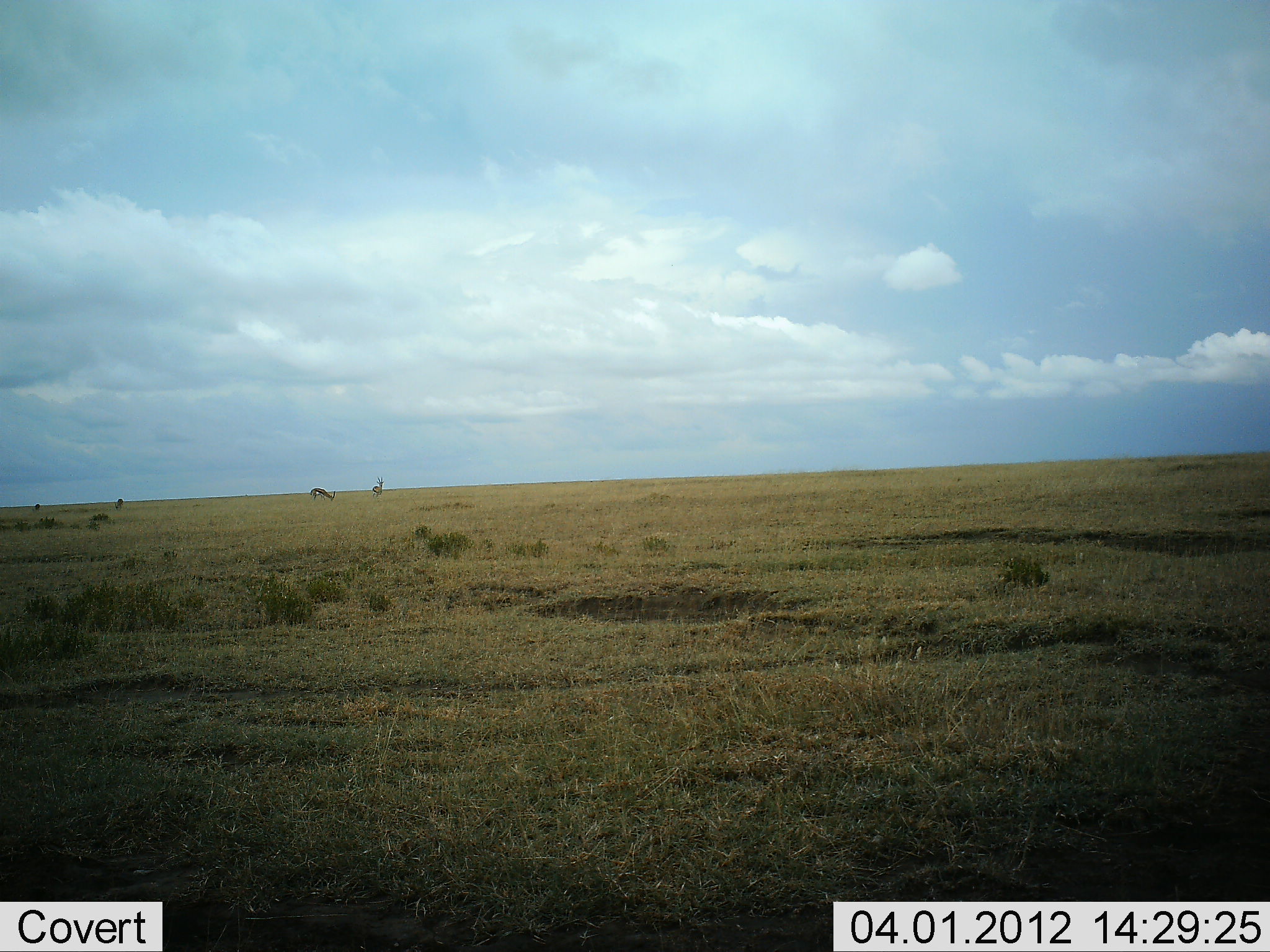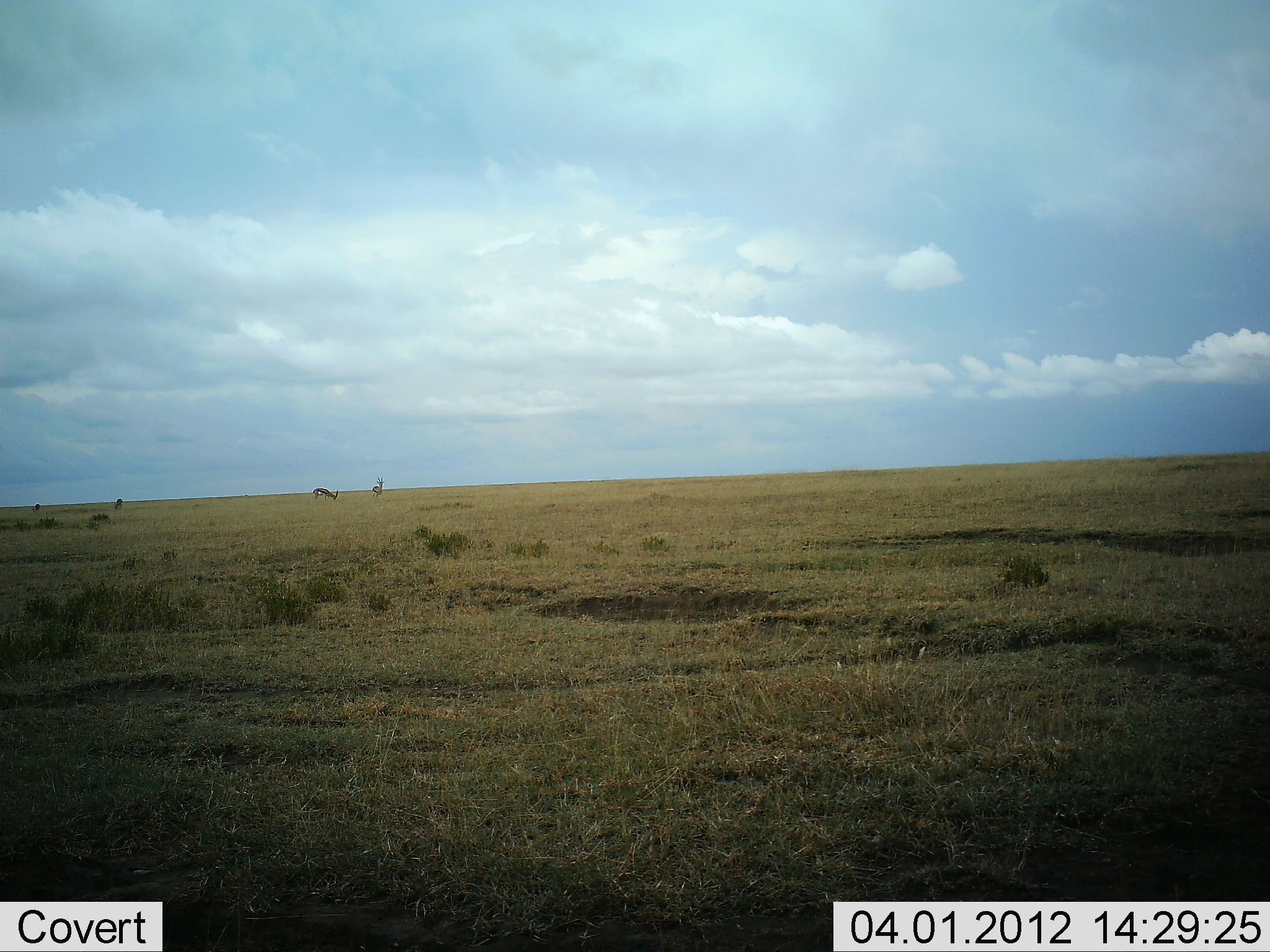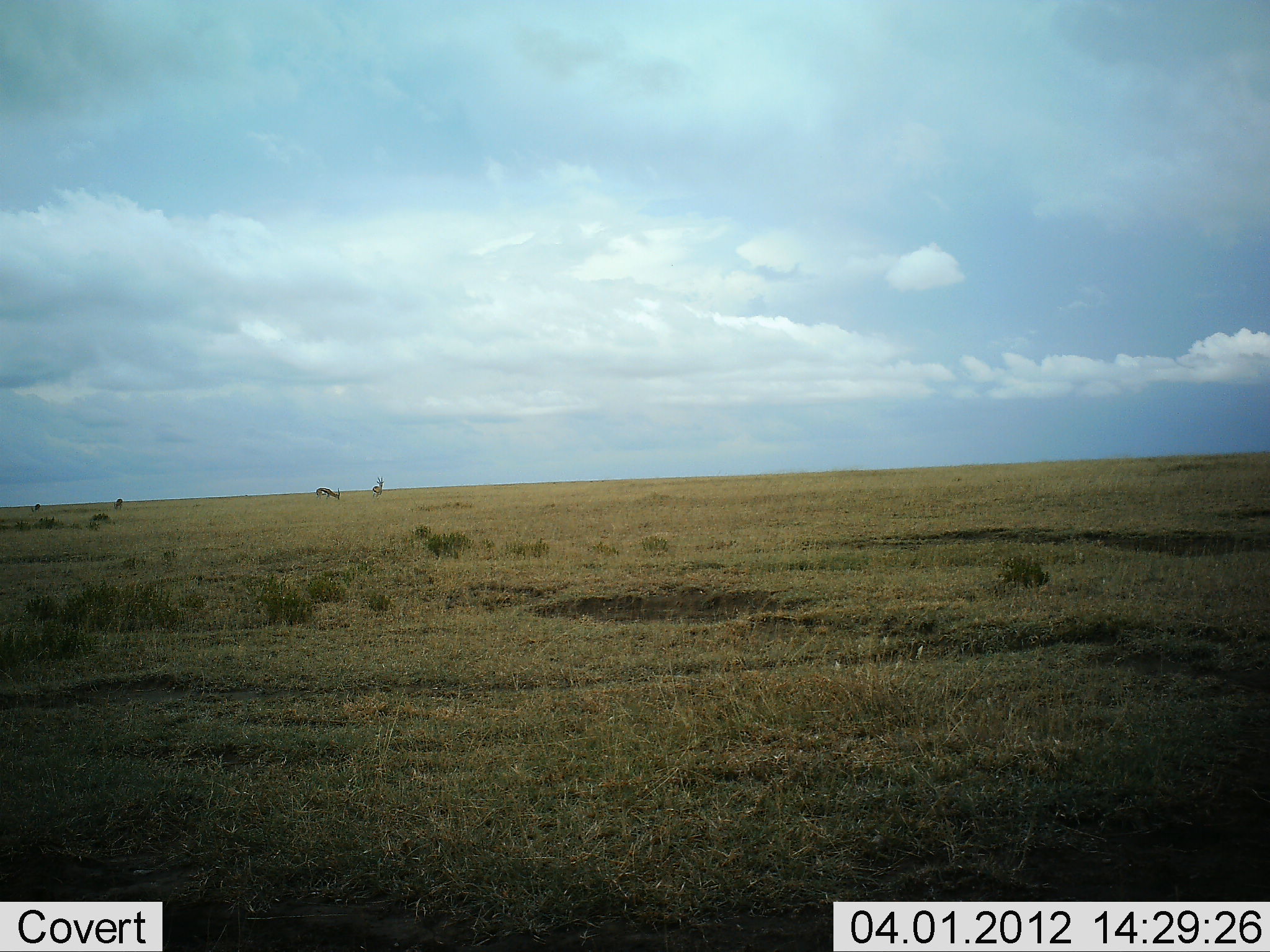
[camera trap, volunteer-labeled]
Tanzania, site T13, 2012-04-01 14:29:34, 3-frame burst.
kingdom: Animalia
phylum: Chordata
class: Mammalia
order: Artiodactyla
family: Bovidae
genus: Eudorcas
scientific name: Eudorcas thomsonii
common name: thomson's gazelle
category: gazellethomsons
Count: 4.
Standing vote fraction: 67%.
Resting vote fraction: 0%.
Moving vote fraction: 7%.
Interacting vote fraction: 0%.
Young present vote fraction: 0%.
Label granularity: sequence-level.